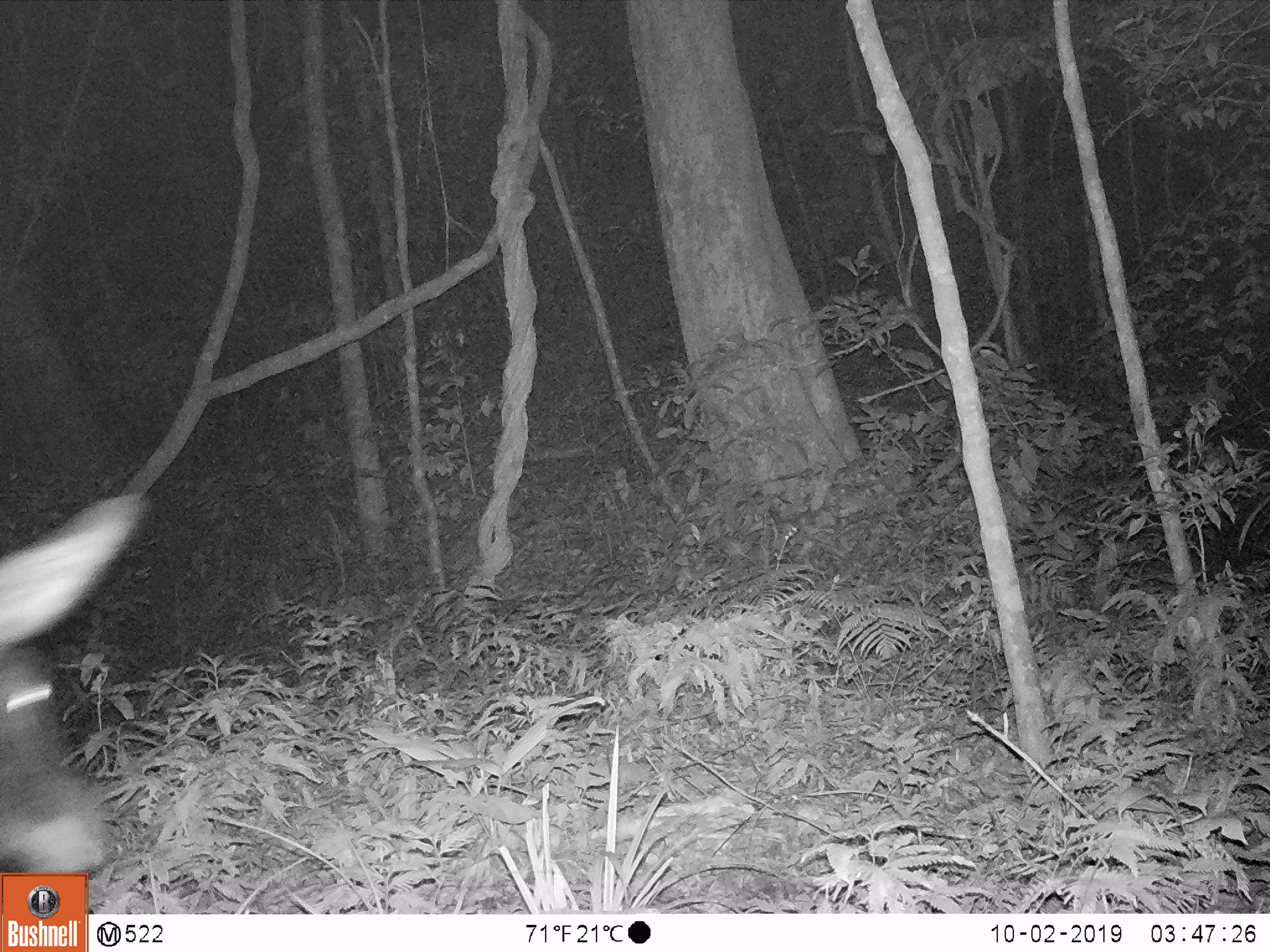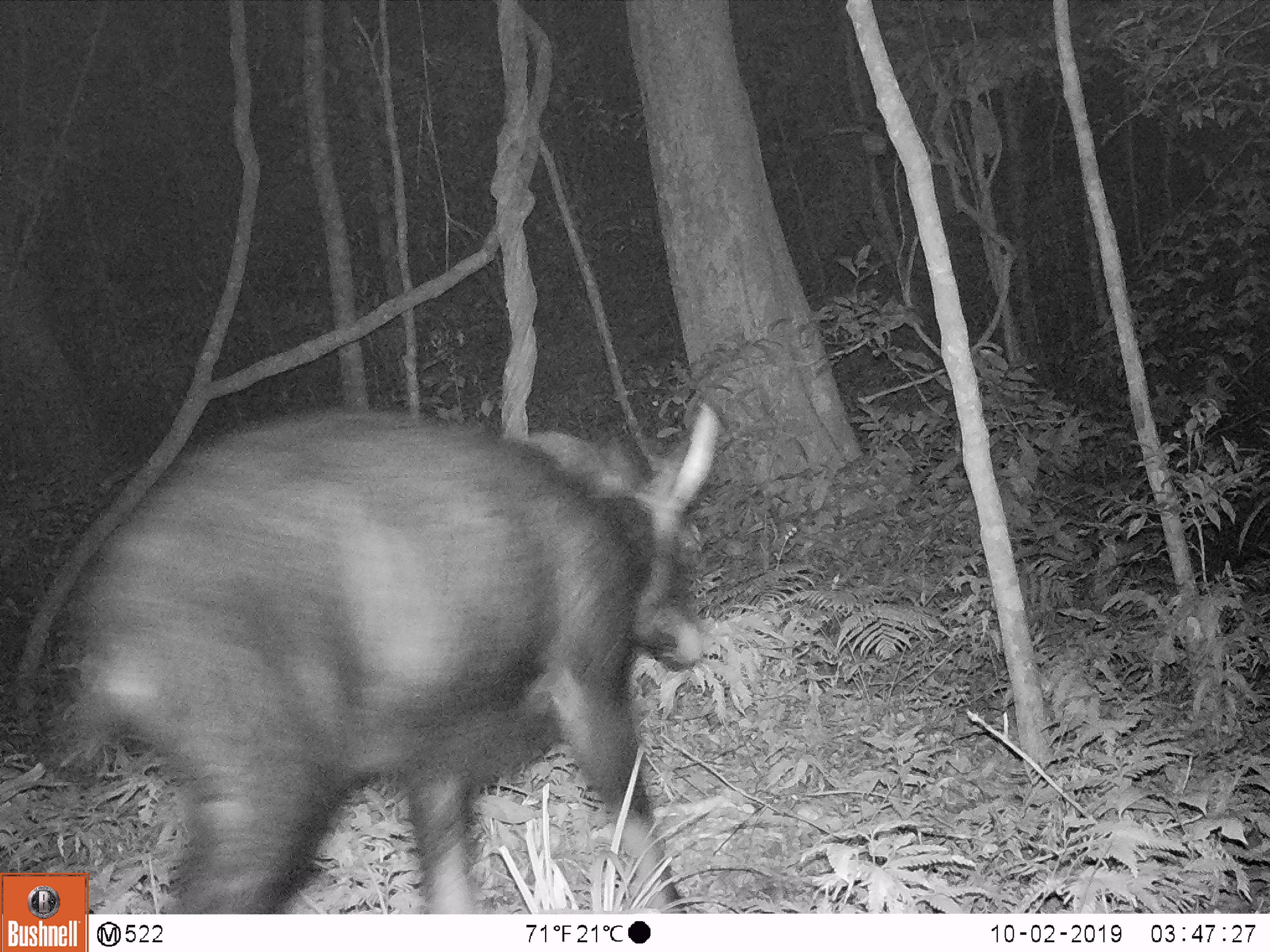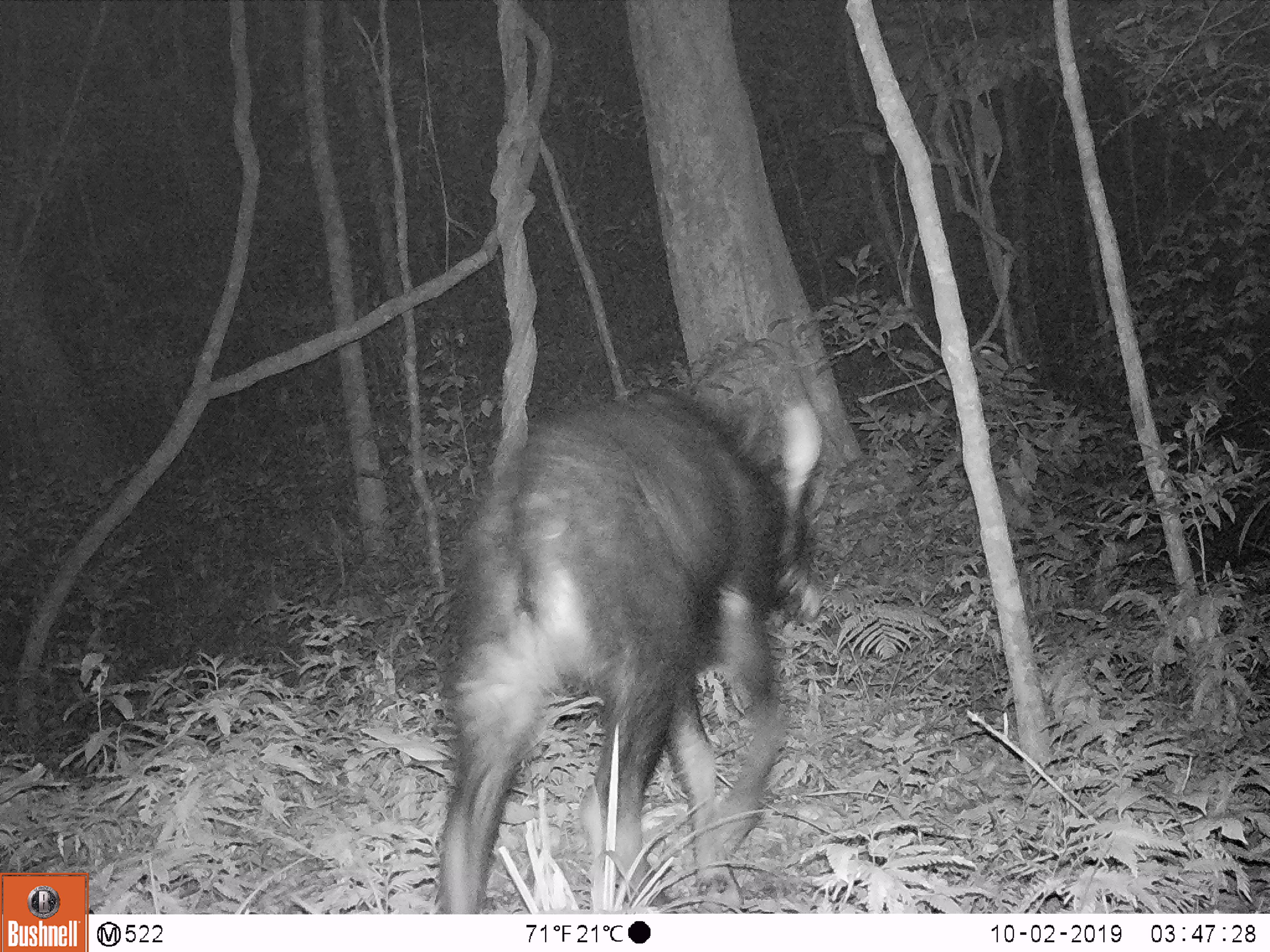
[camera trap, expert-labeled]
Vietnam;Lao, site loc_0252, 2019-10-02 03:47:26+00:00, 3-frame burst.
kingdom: Animalia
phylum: Chordata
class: Mammalia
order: Artiodactyla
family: Bovidae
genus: Capricornis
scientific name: Capricornis sumatraensis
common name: chinese serow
Chinese serow (Capricornis sumatraensis). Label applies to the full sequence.